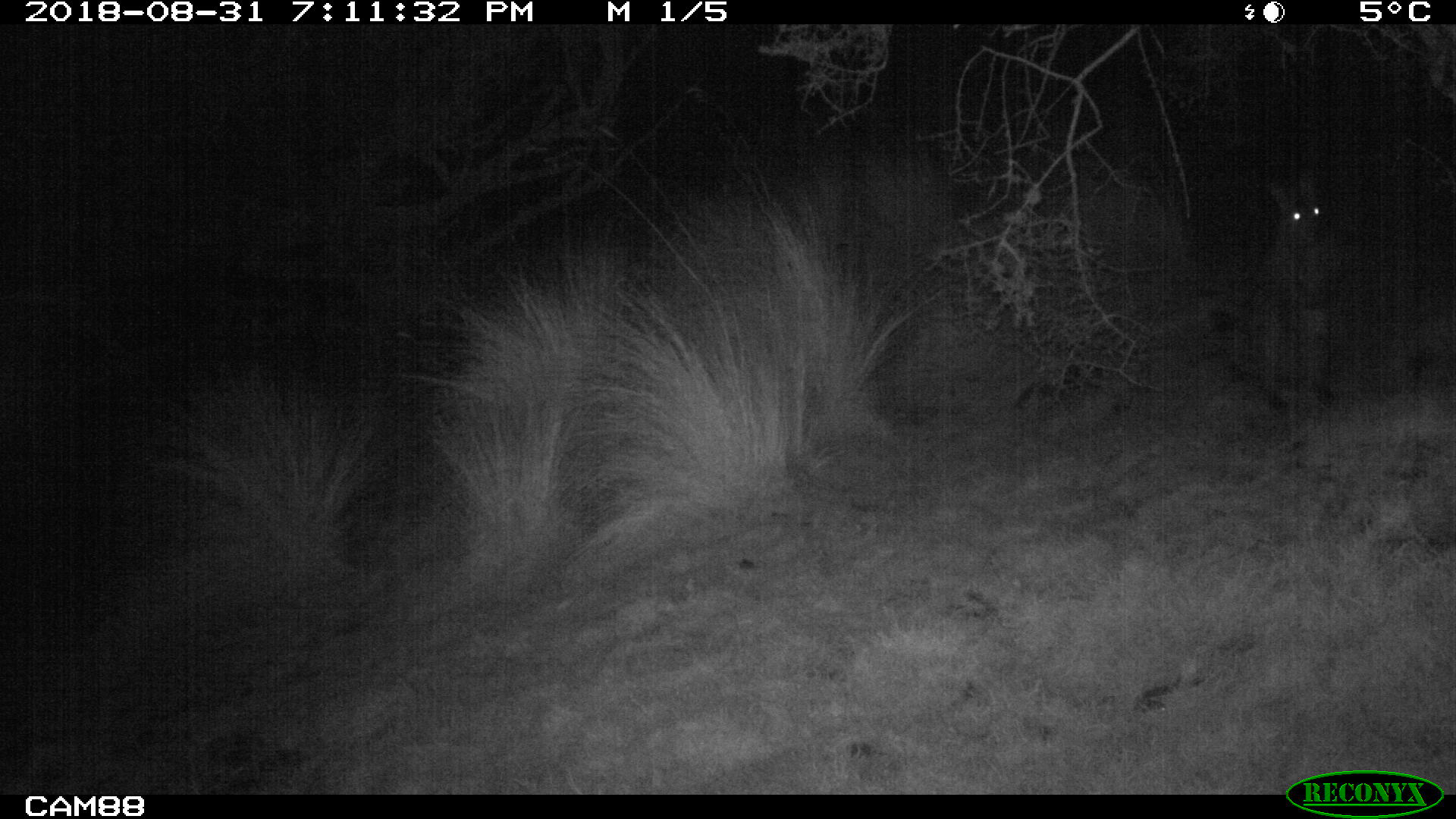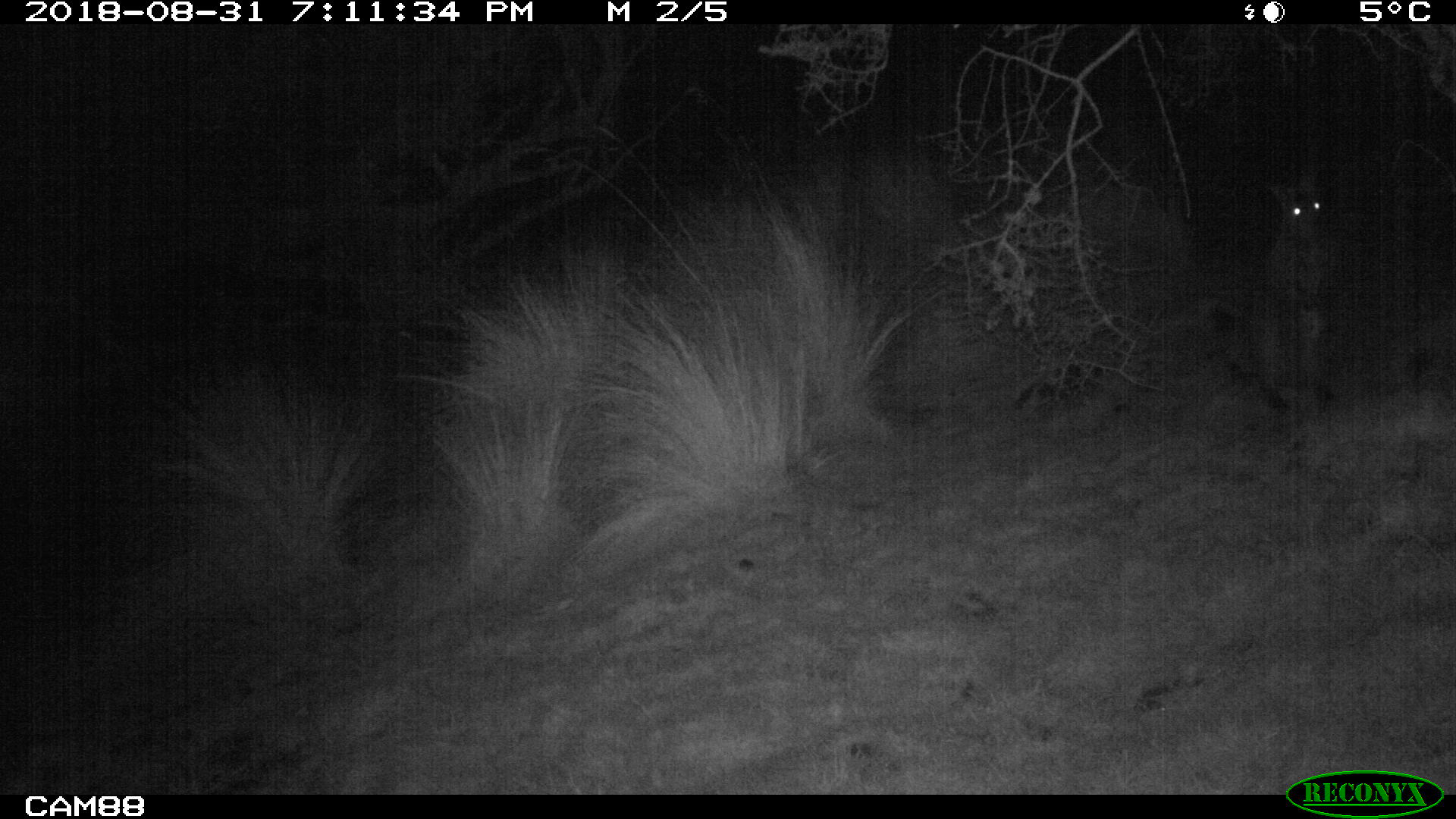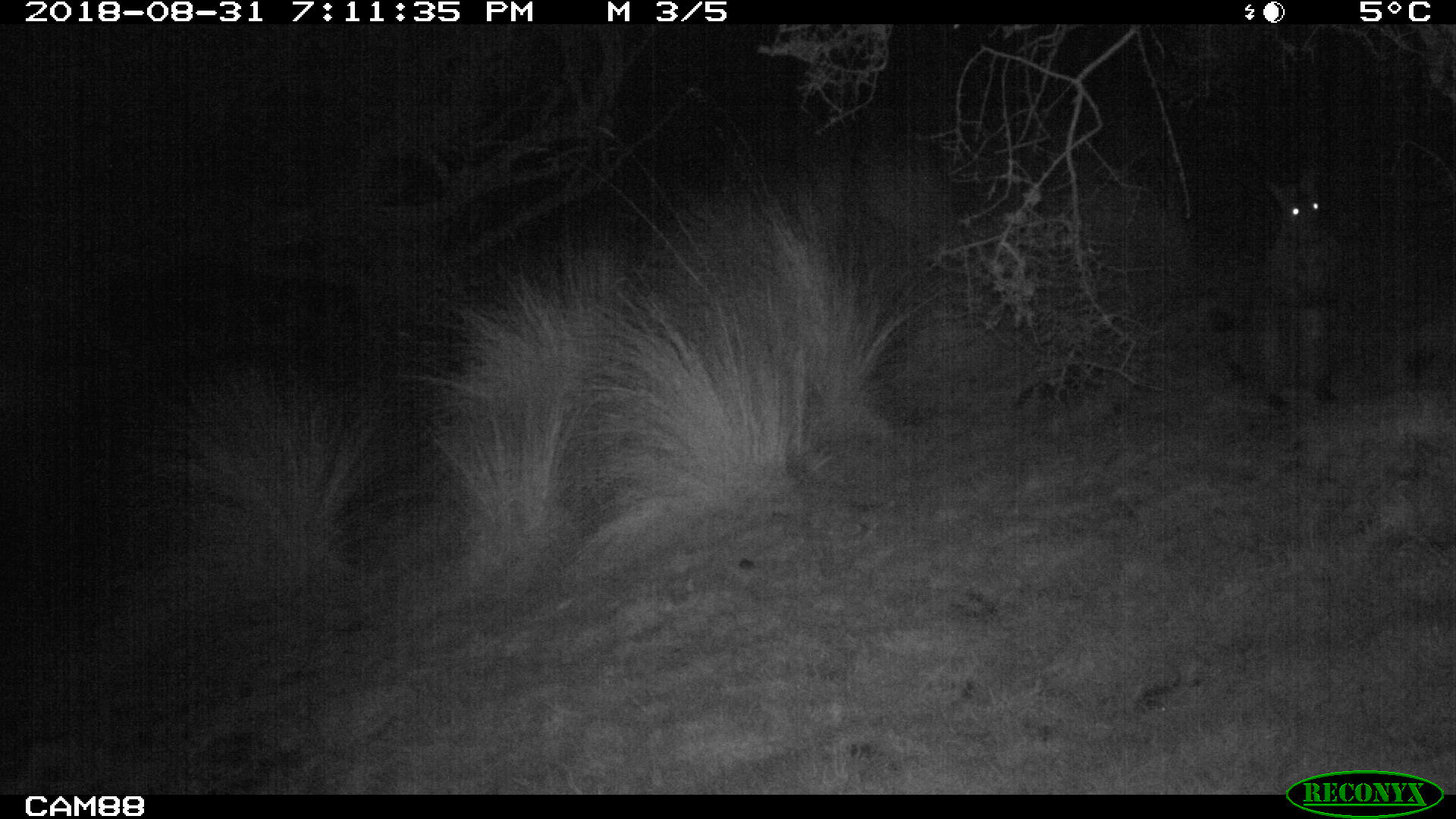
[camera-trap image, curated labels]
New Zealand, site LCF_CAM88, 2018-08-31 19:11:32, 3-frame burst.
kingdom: Animalia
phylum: Chordata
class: Mammalia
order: Diprotodontia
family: Macropodidae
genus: Notamacropus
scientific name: Notamacropus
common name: wallaby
Wallaby (Notamacropus).